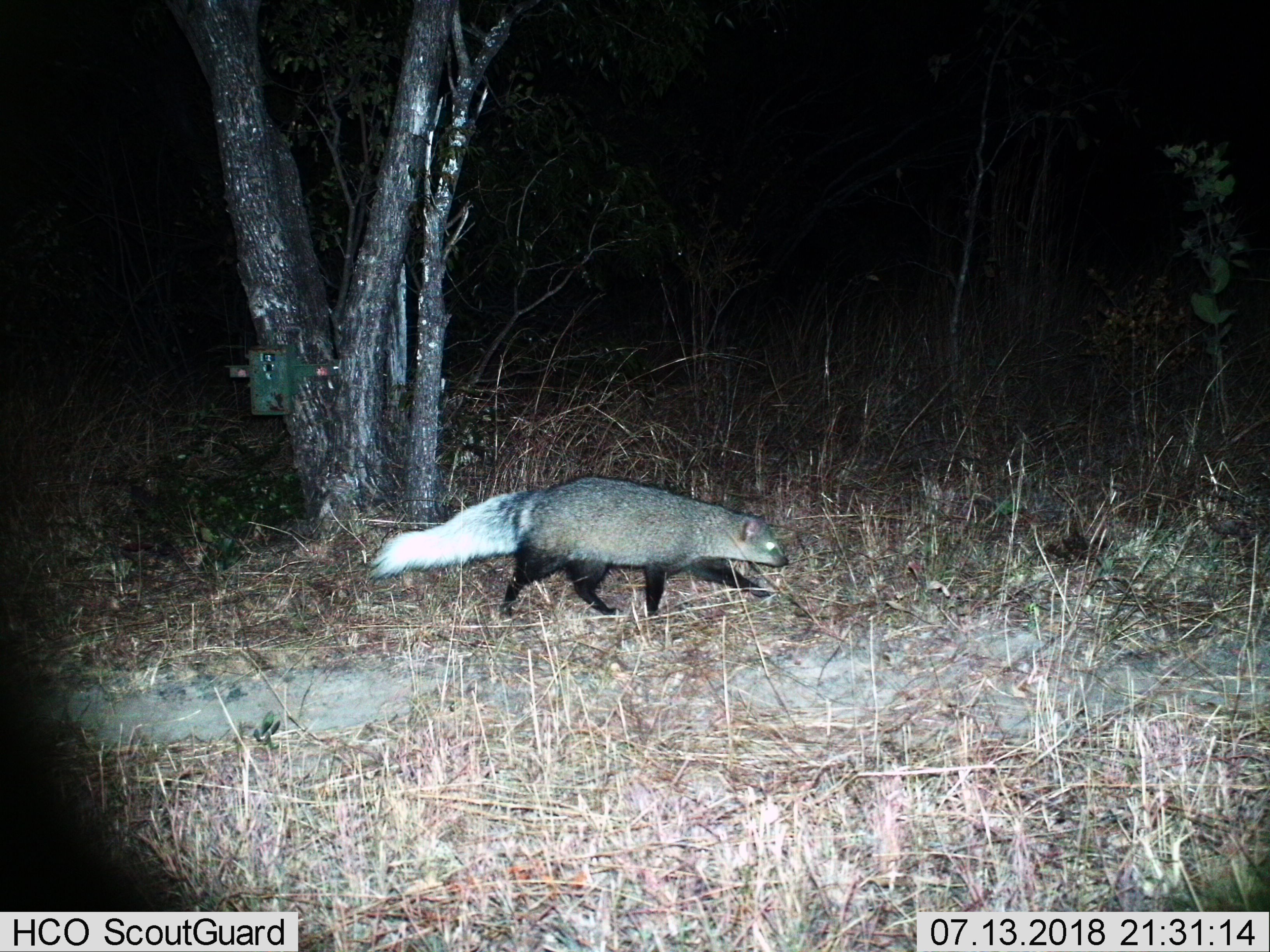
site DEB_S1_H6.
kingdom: Animalia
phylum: Chordata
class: Mammalia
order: Carnivora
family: Herpestidae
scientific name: Herpestidae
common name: mongoose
Mongoose (Herpestidae), count 1. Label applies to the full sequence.